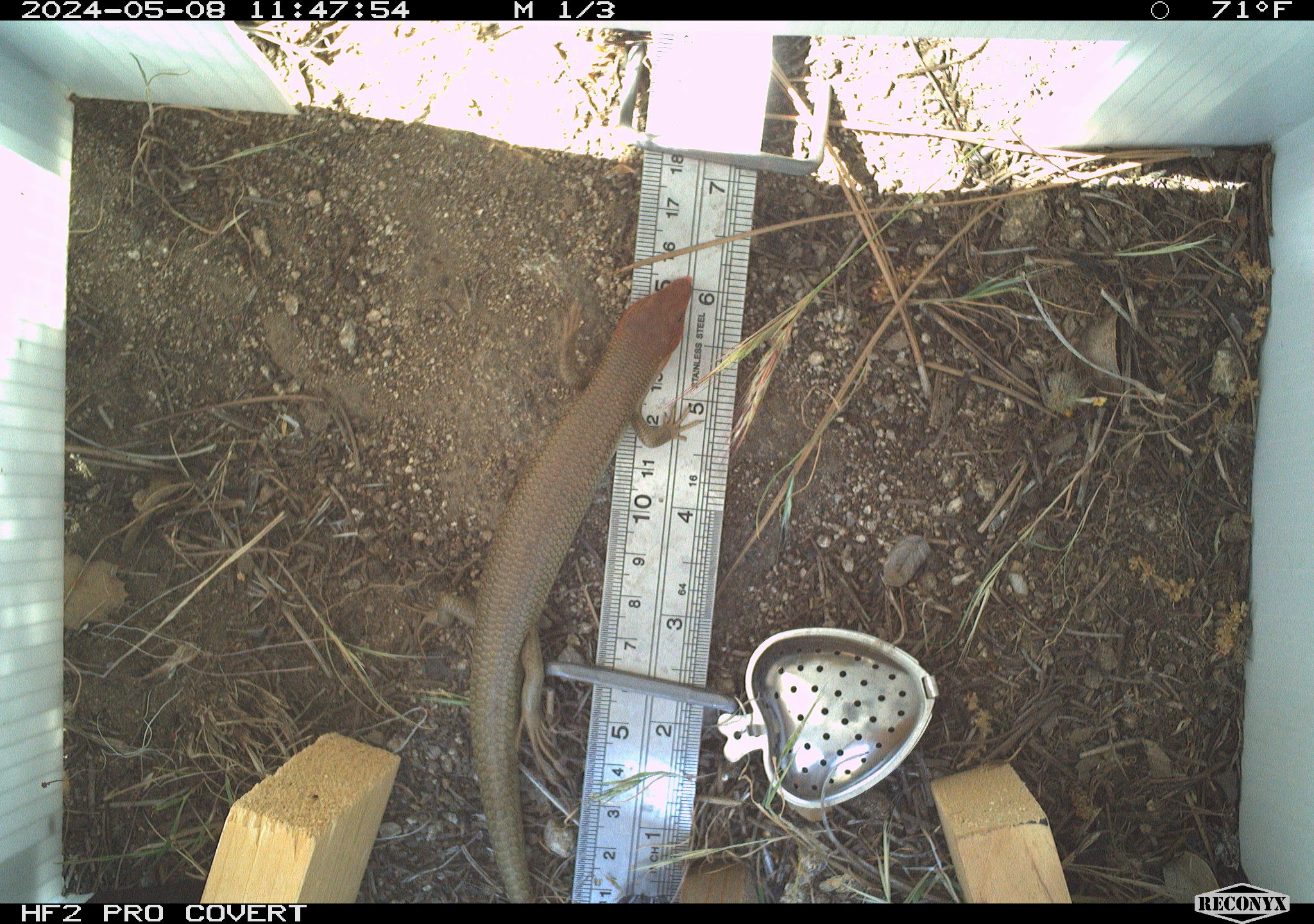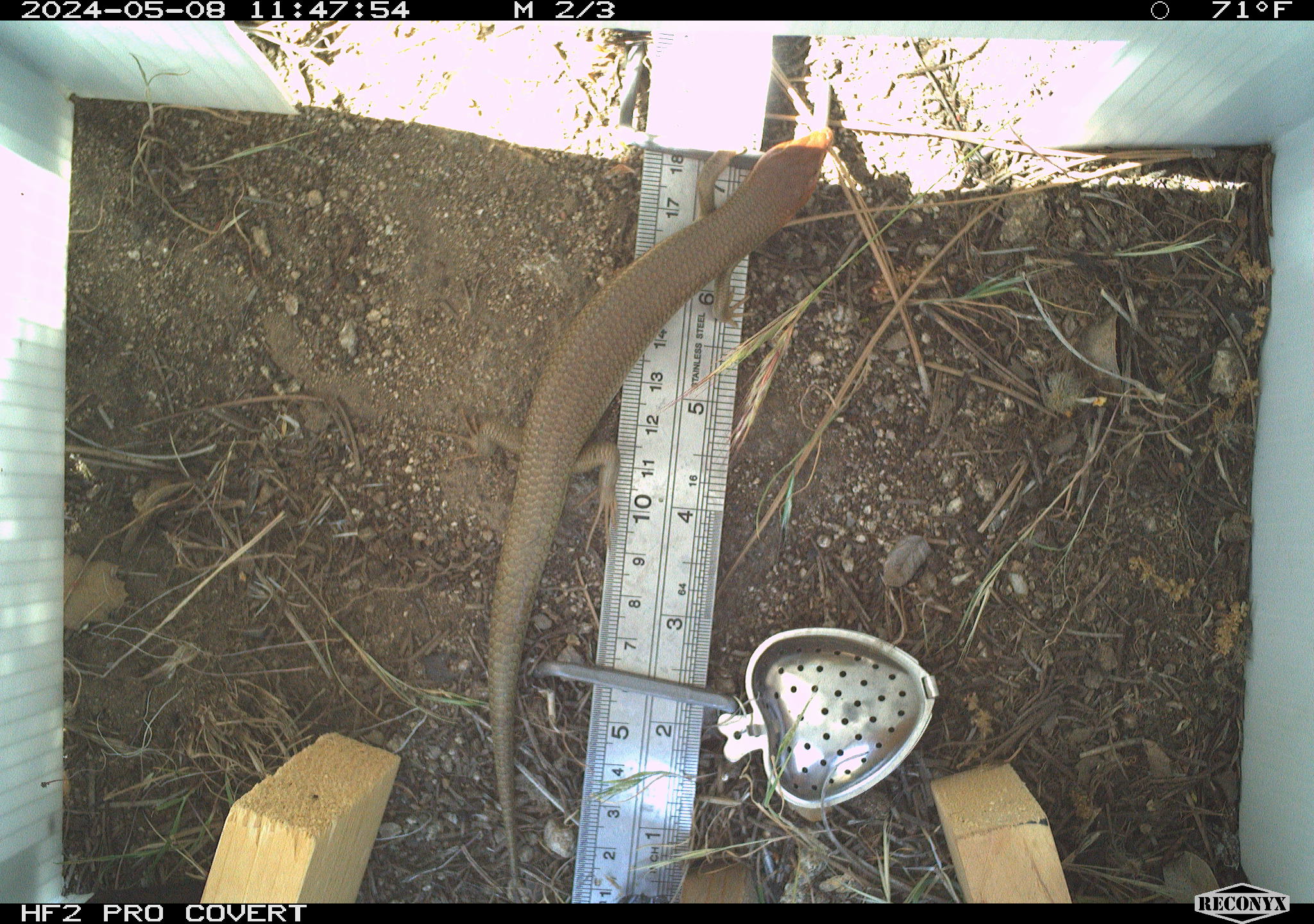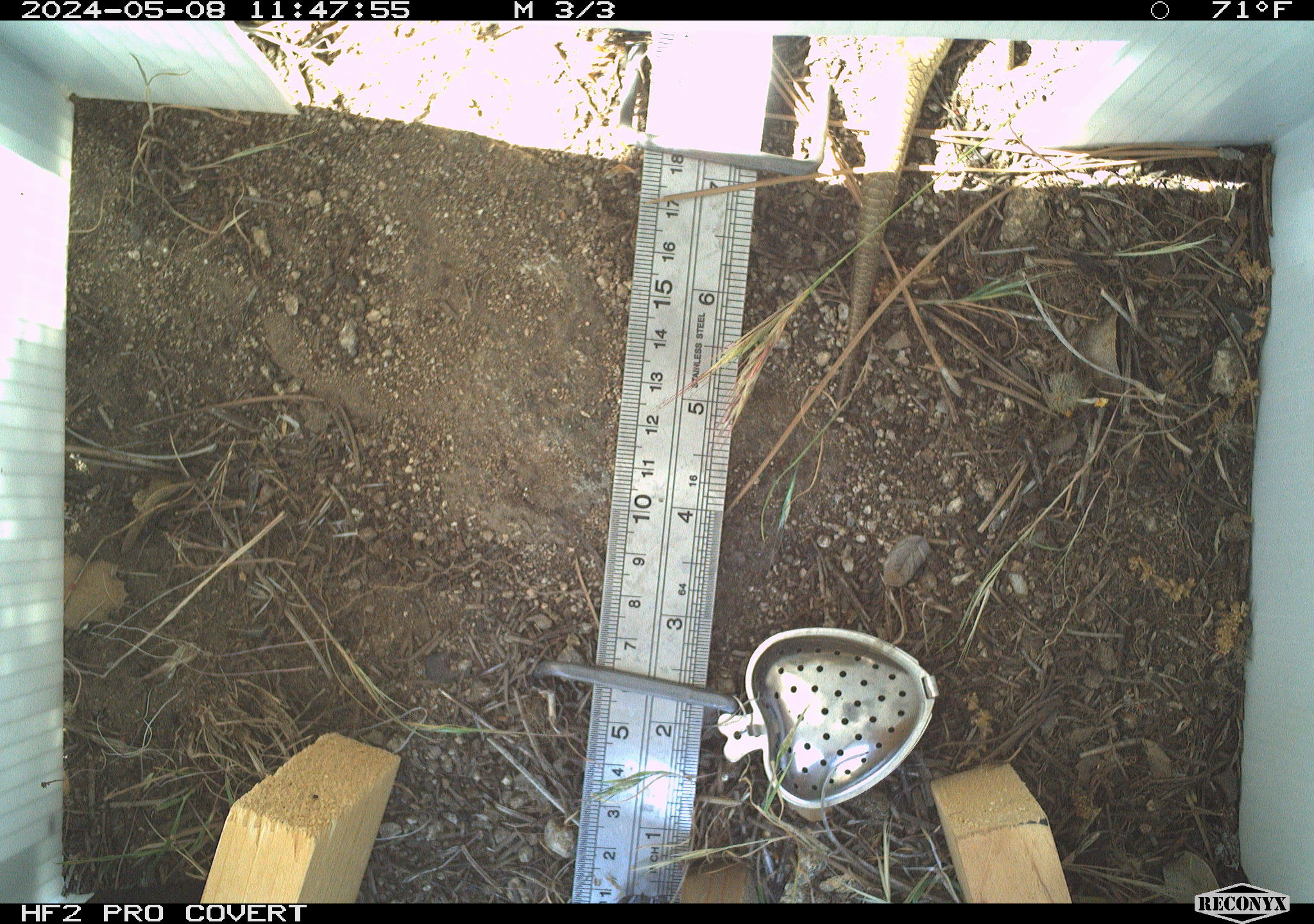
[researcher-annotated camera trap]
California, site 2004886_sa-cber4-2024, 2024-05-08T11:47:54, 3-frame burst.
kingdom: Animalia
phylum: Chordata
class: Reptilia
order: Squamata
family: Scincidae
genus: Plestiodon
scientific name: Plestiodon gilberti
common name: gilbert's skink